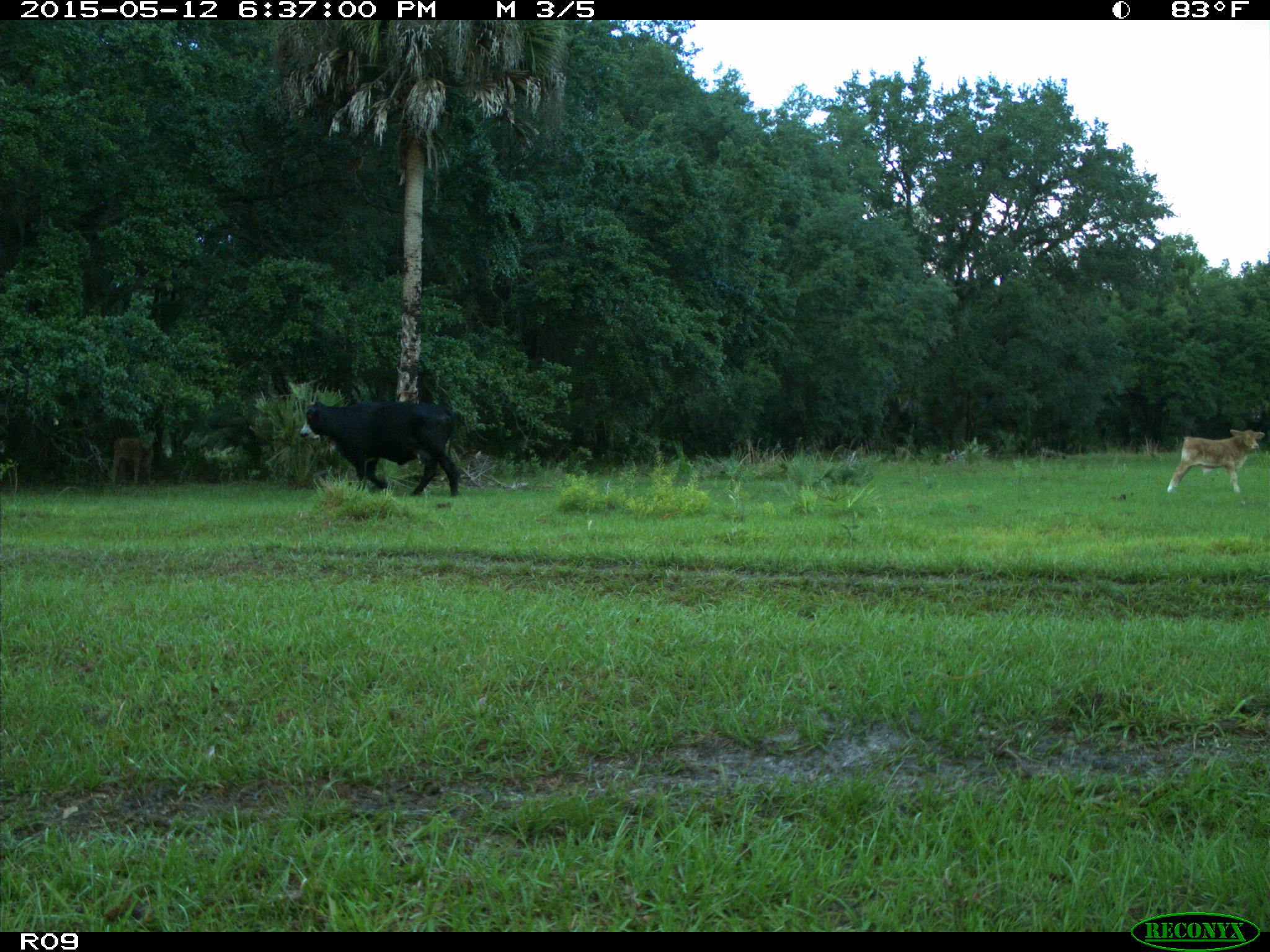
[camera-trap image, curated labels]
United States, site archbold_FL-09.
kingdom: Animalia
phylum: Chordata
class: Mammalia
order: Artiodactyla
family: Bovidae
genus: Bos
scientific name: Bos taurus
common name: domestic cow